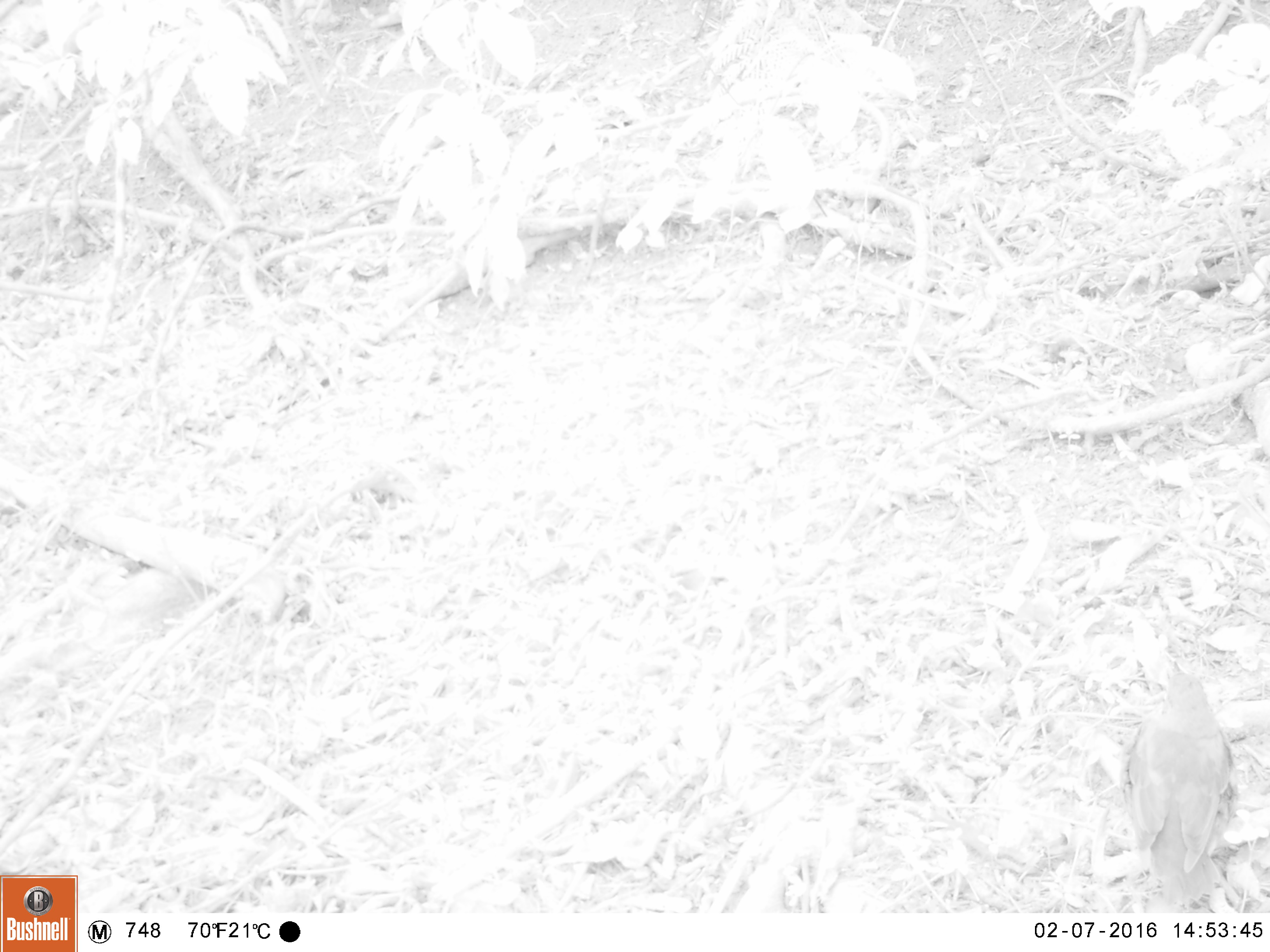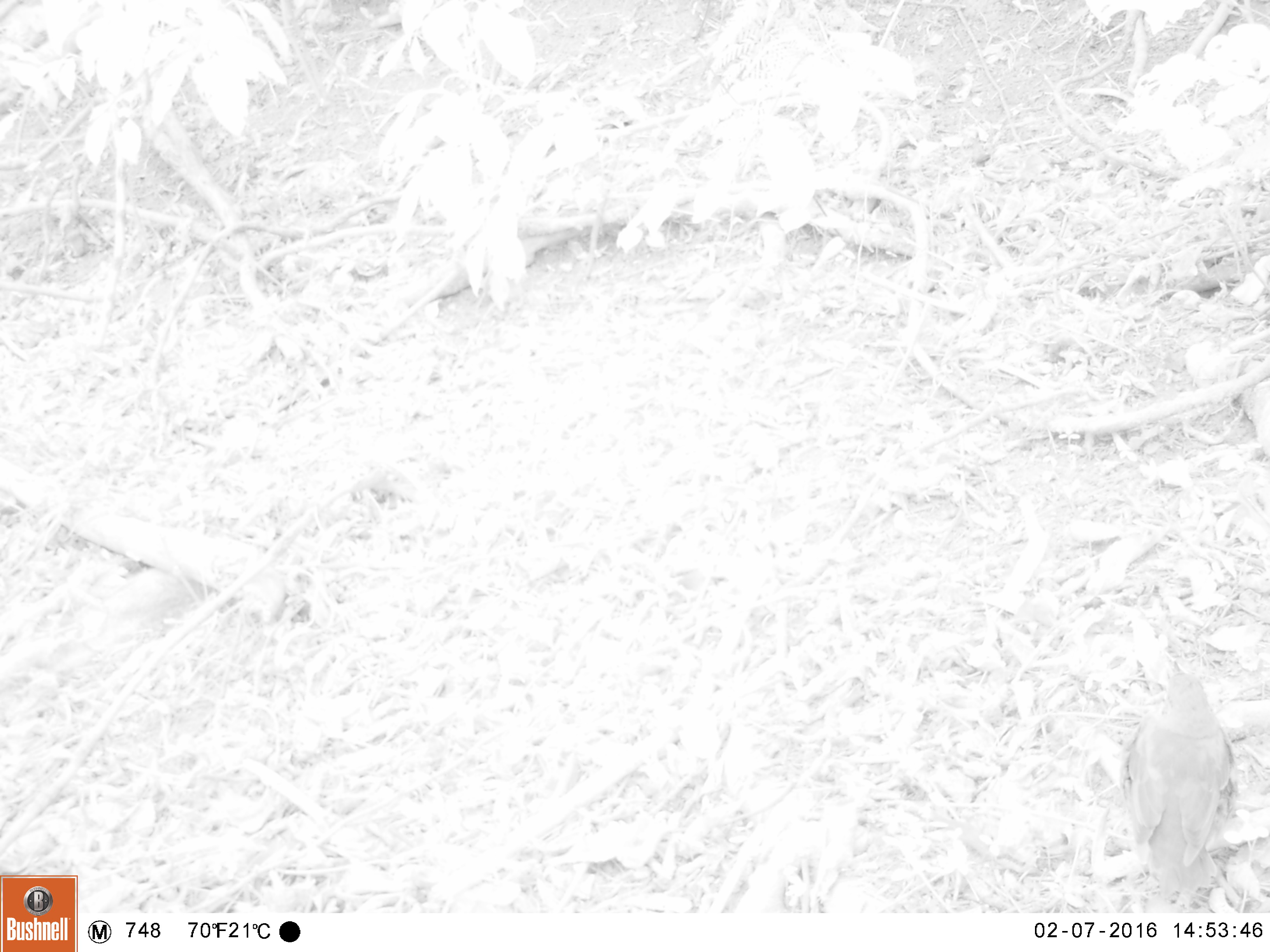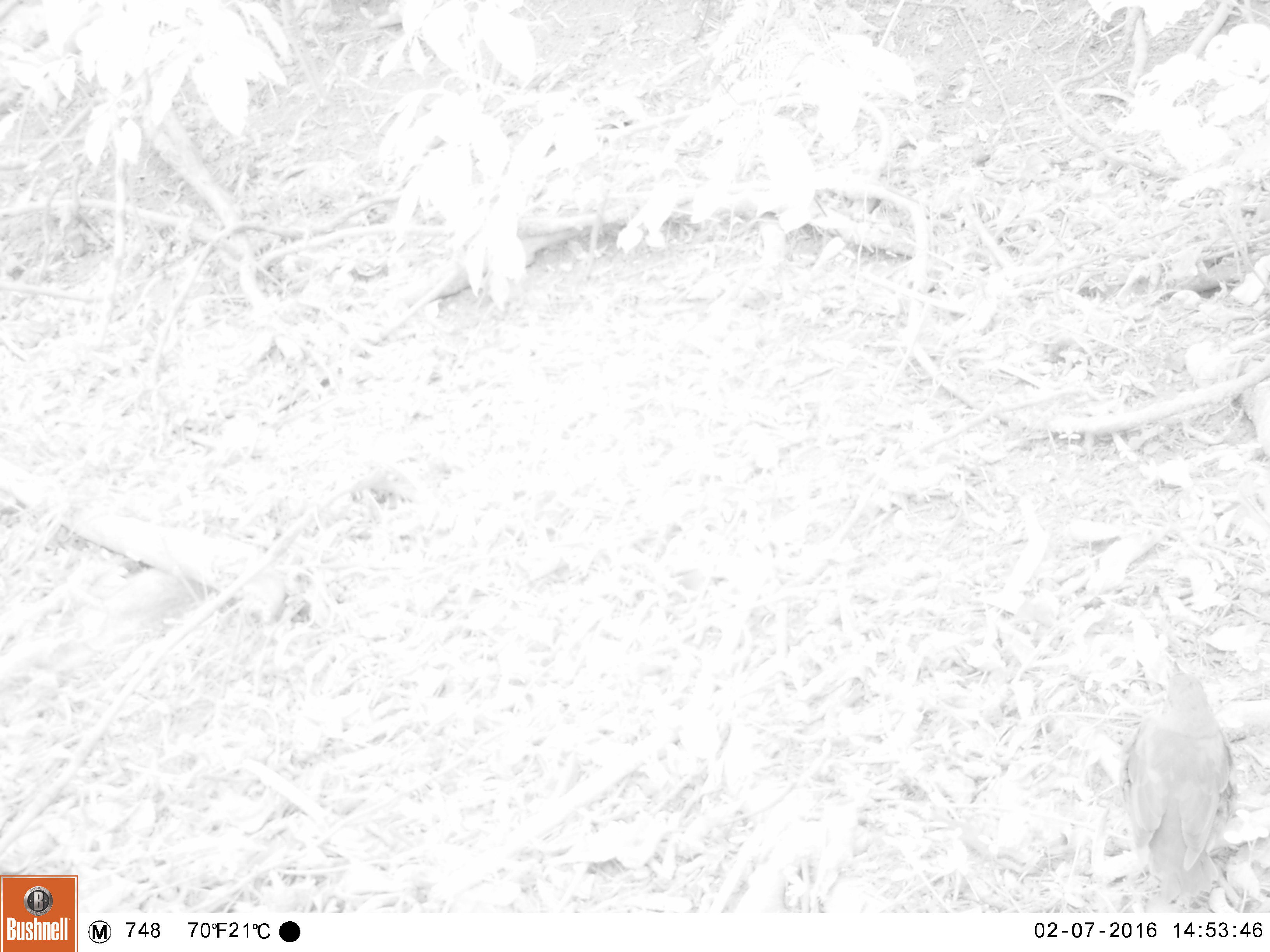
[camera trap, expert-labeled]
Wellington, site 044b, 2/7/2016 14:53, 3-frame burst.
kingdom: Animalia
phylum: Chordata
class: Aves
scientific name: Aves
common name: bird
Bird (Aves).